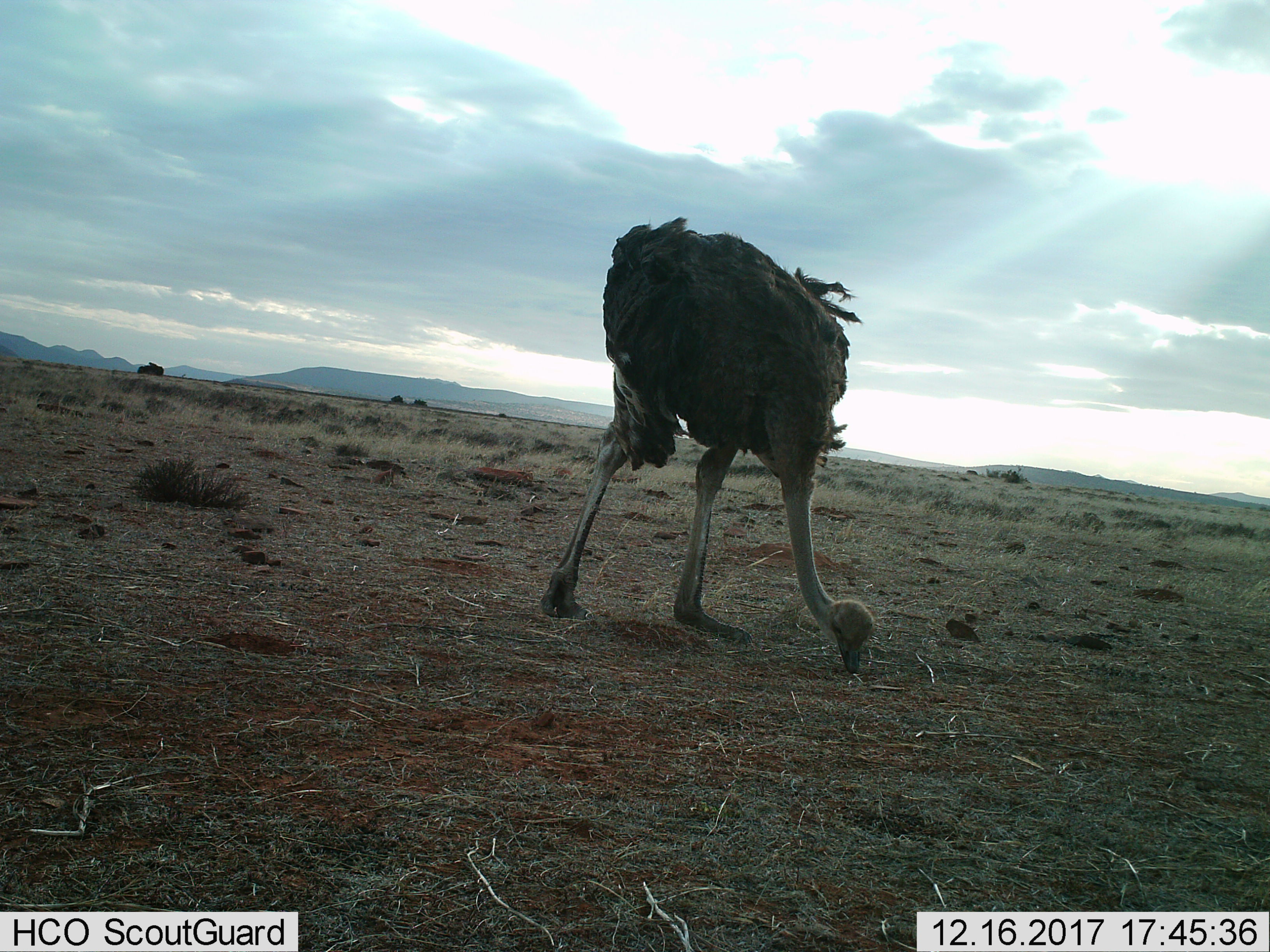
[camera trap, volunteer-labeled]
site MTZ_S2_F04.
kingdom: Animalia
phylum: Chordata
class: Aves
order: Struthioniformes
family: Struthionidae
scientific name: Struthionidae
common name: ostrich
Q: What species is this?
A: Ostrich (Struthionidae).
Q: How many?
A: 1.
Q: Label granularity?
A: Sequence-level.